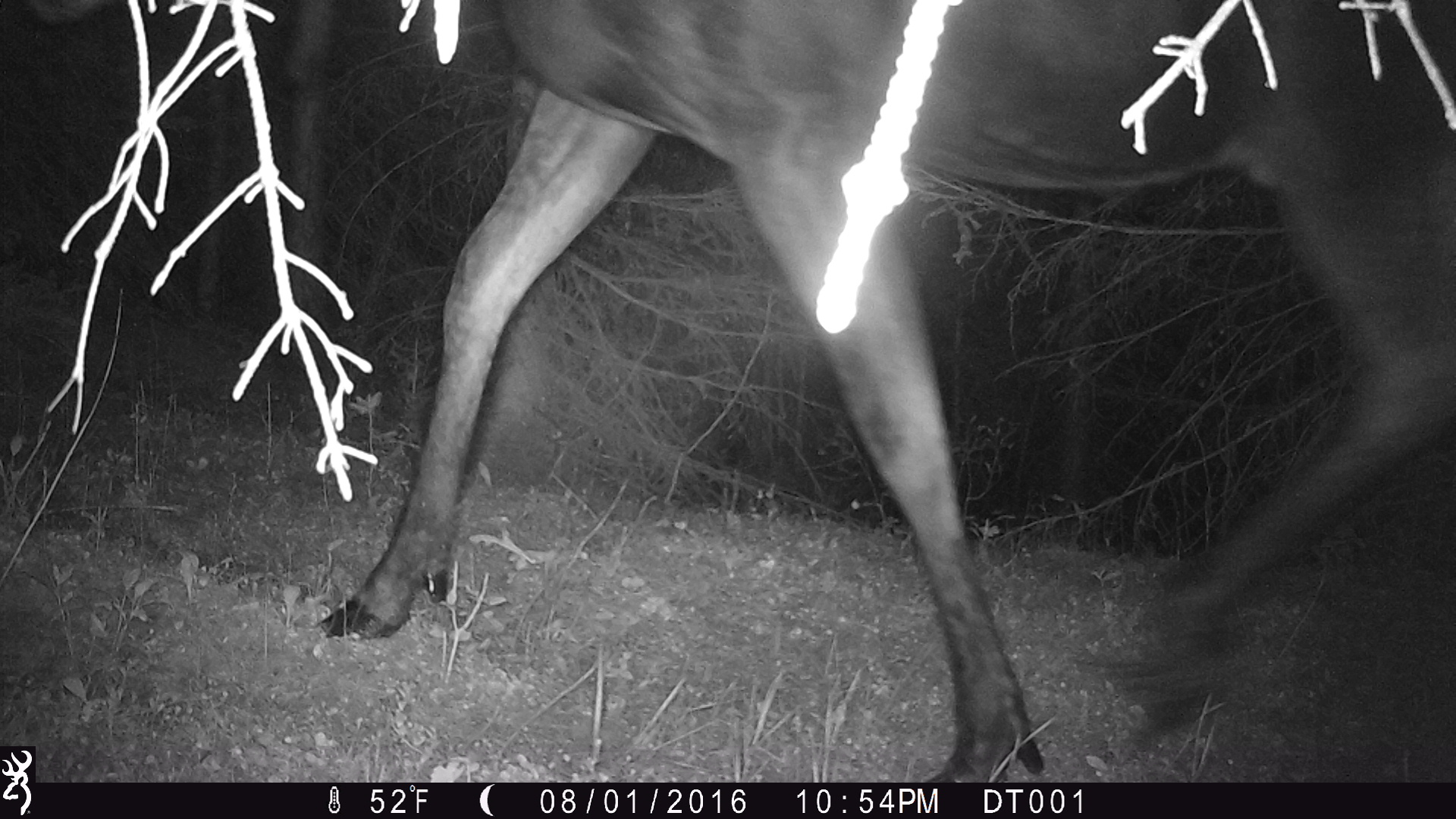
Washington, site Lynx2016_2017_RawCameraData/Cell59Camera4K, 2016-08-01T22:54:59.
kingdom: Animalia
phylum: Chordata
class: Mammalia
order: Artiodactyla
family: Cervidae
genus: Alces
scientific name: Alces alces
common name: moose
Alces alces (moose). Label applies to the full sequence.